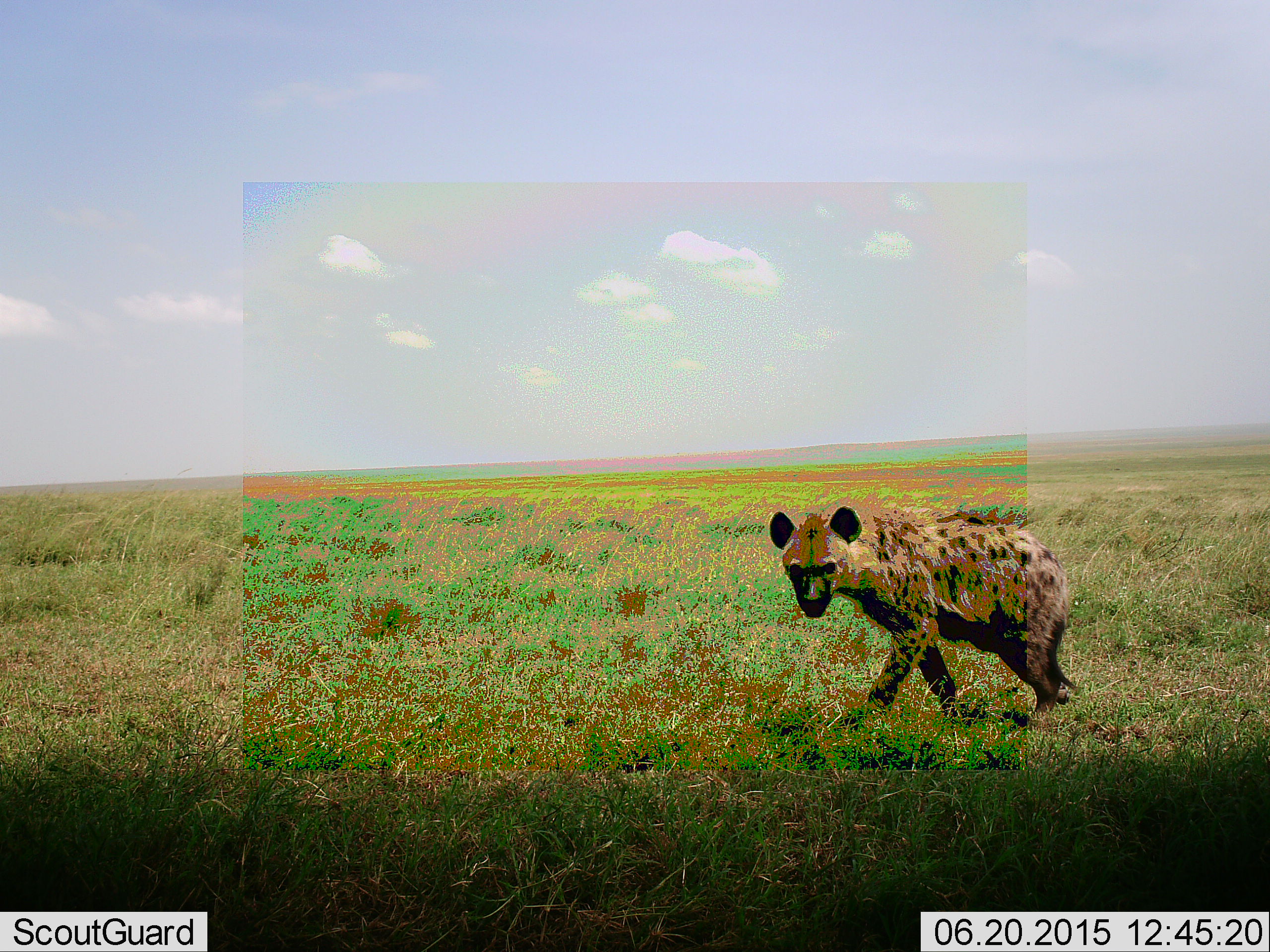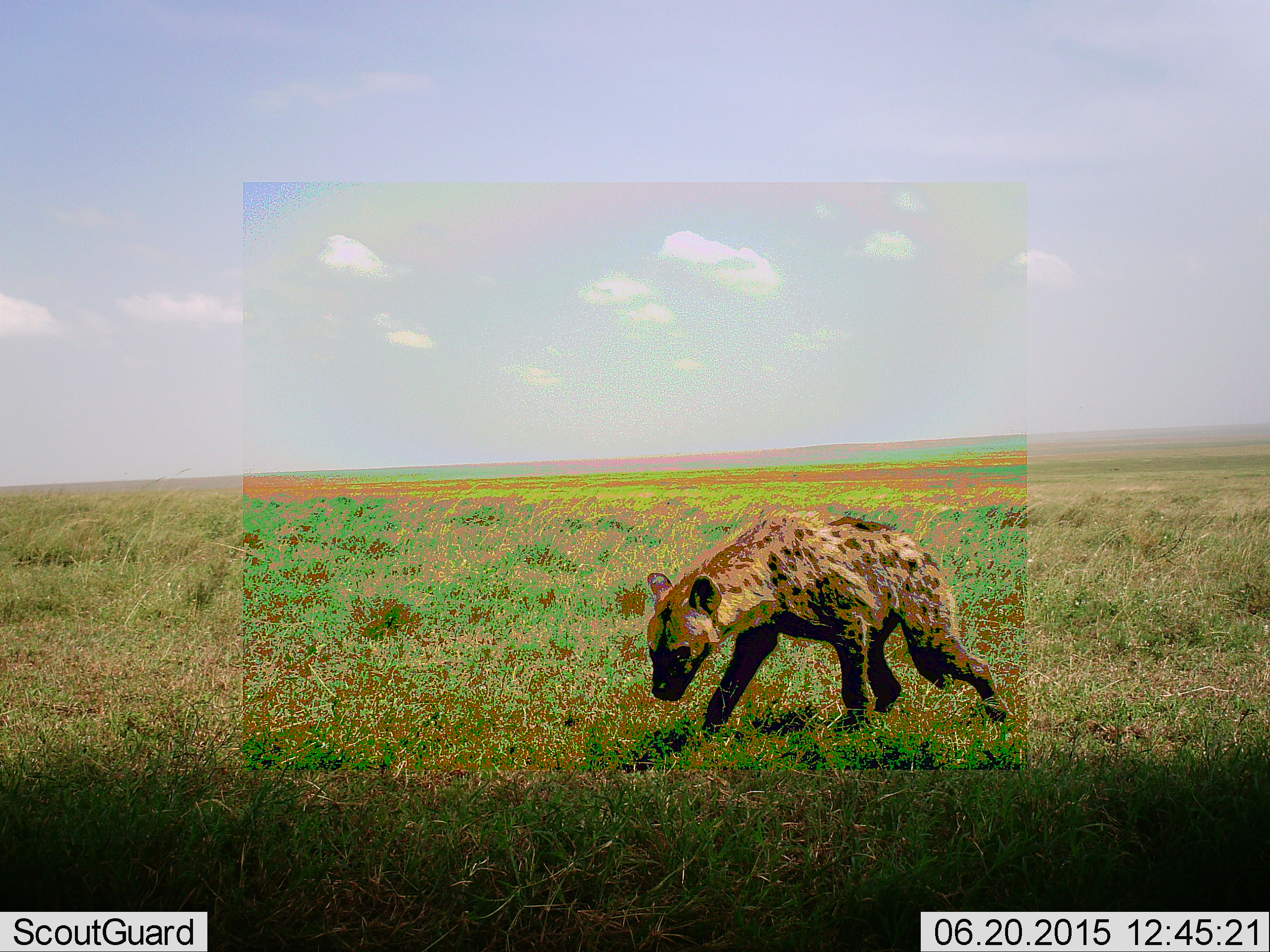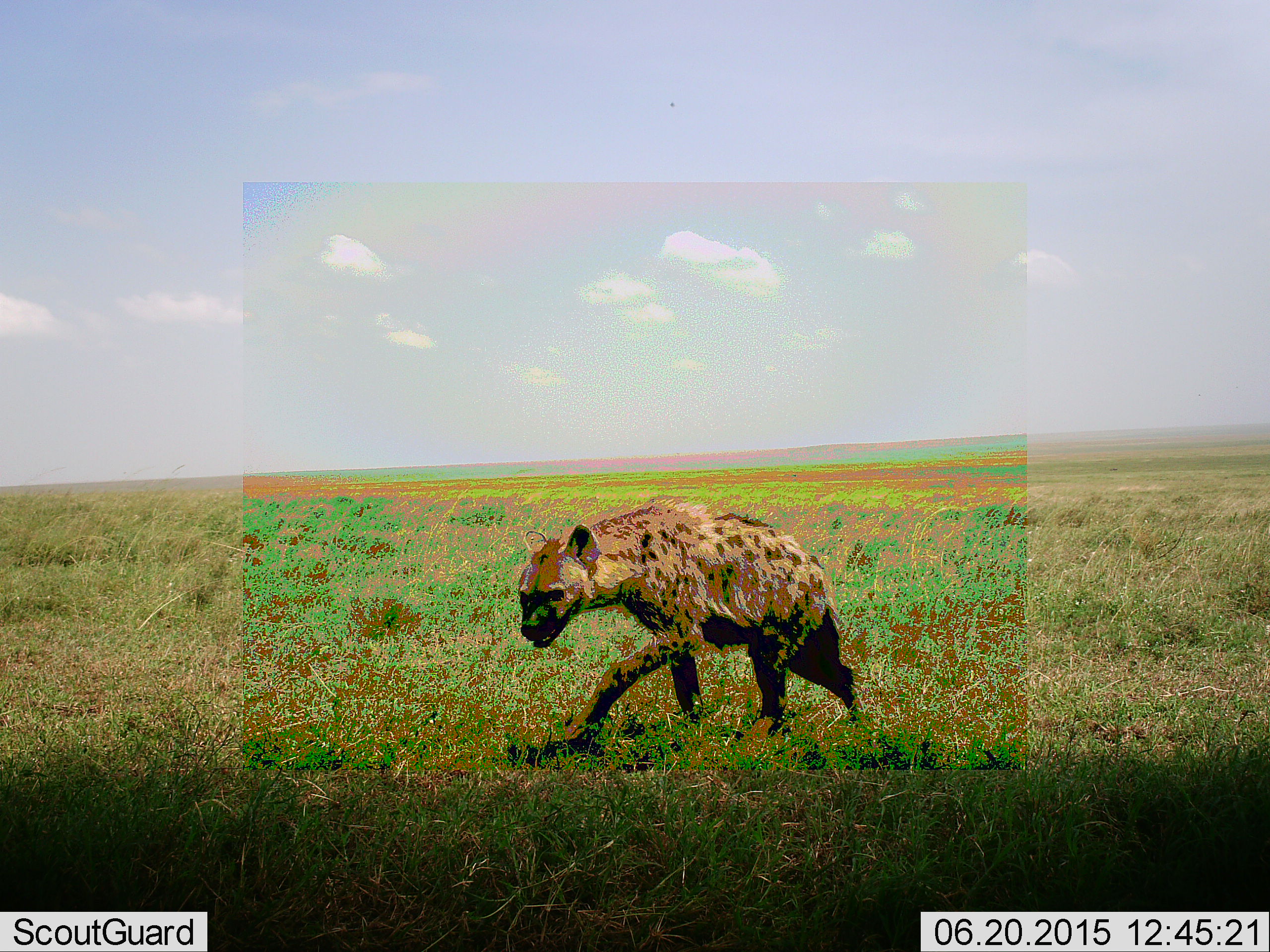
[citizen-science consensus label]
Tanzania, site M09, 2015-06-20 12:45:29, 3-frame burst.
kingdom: Animalia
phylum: Chordata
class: Mammalia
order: Carnivora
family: Hyaenidae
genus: Crocuta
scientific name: Crocuta crocuta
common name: spotted hyena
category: hyenaspotted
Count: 1.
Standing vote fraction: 30%.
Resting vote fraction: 0%.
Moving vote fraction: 90%.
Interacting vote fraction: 0%.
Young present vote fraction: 0%.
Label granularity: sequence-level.